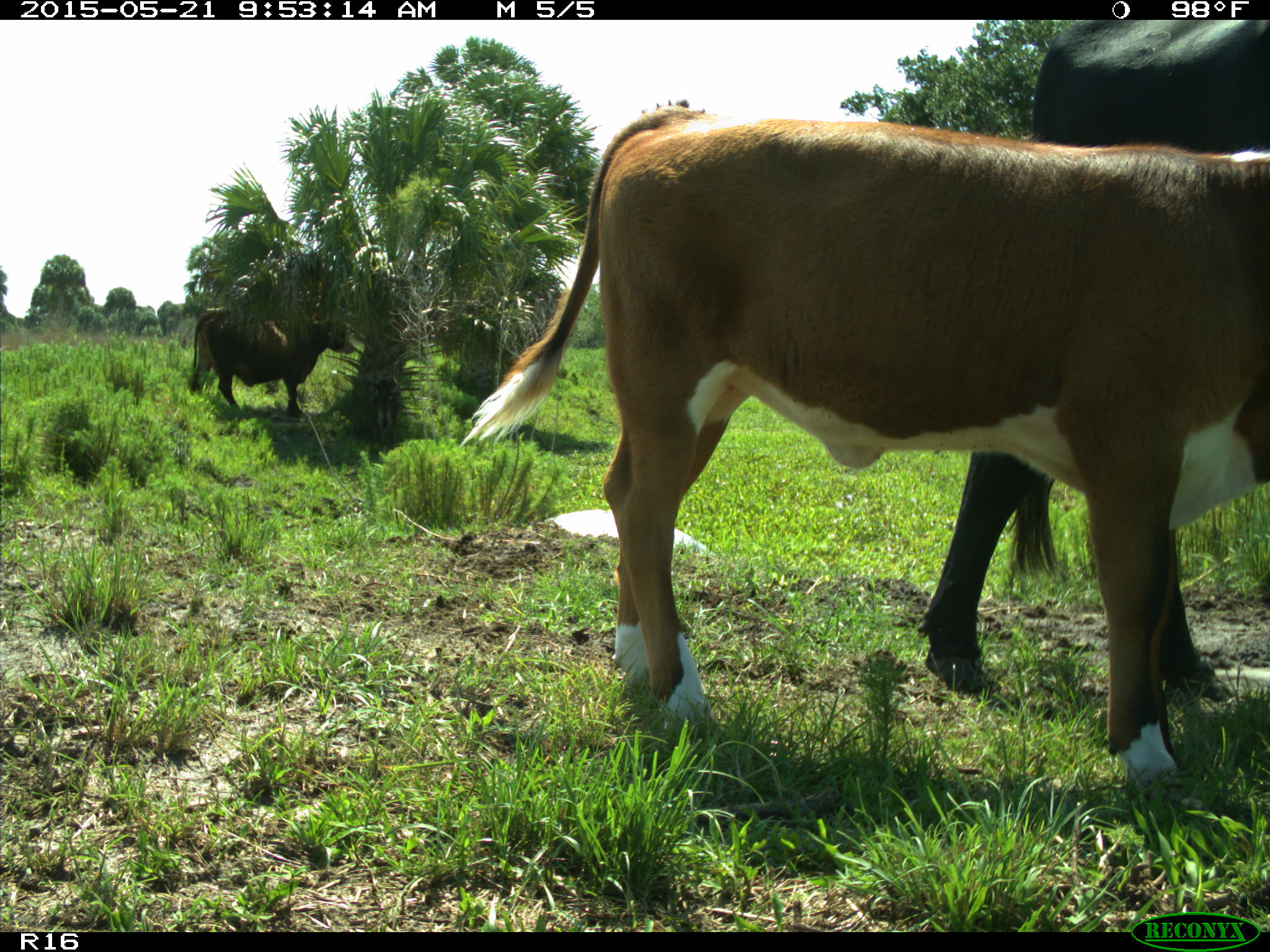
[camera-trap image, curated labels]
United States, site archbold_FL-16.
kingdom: Animalia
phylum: Chordata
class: Mammalia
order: Artiodactyla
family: Bovidae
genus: Bos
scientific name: Bos taurus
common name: domestic cow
Bos taurus (domestic cow).